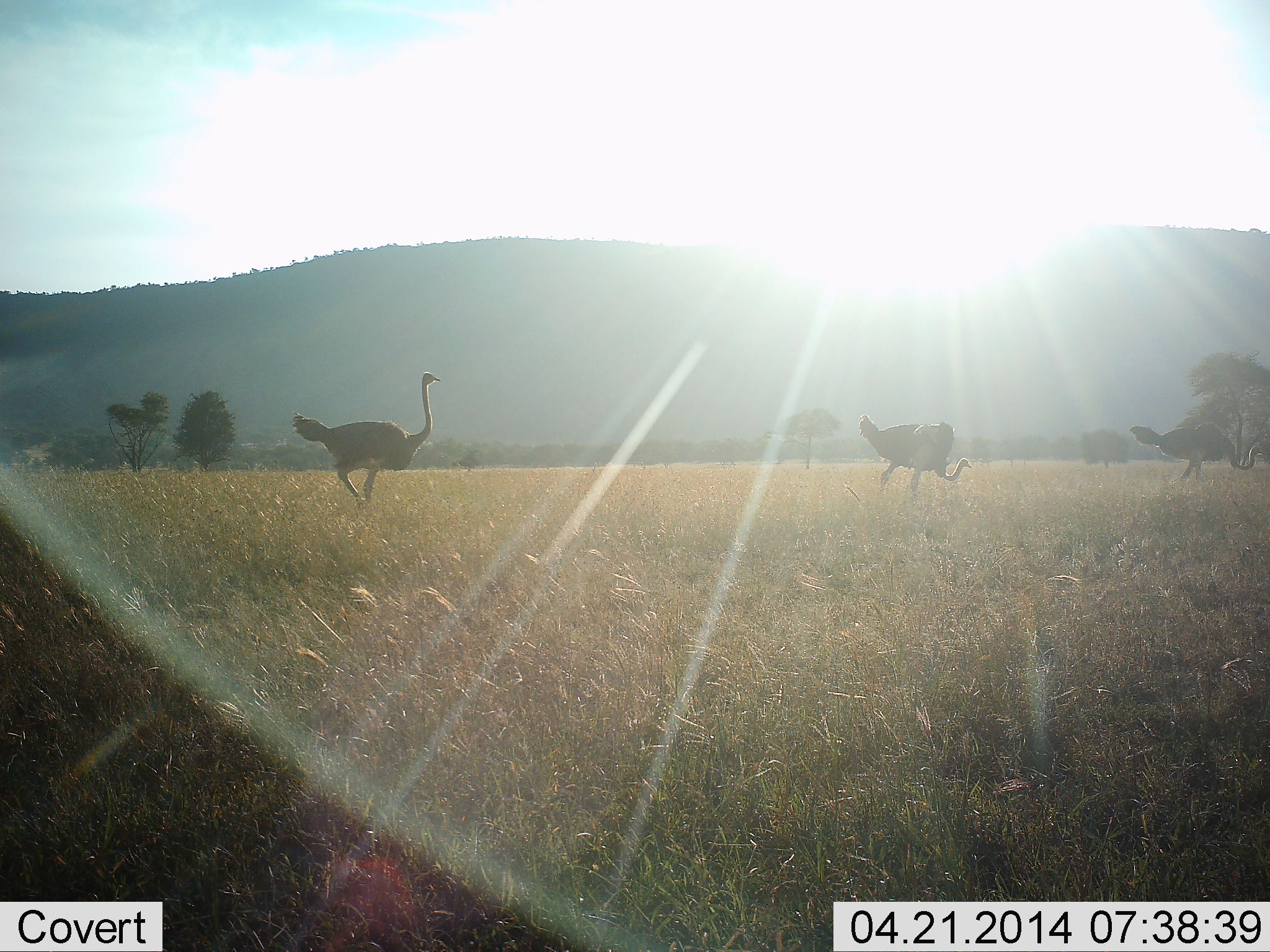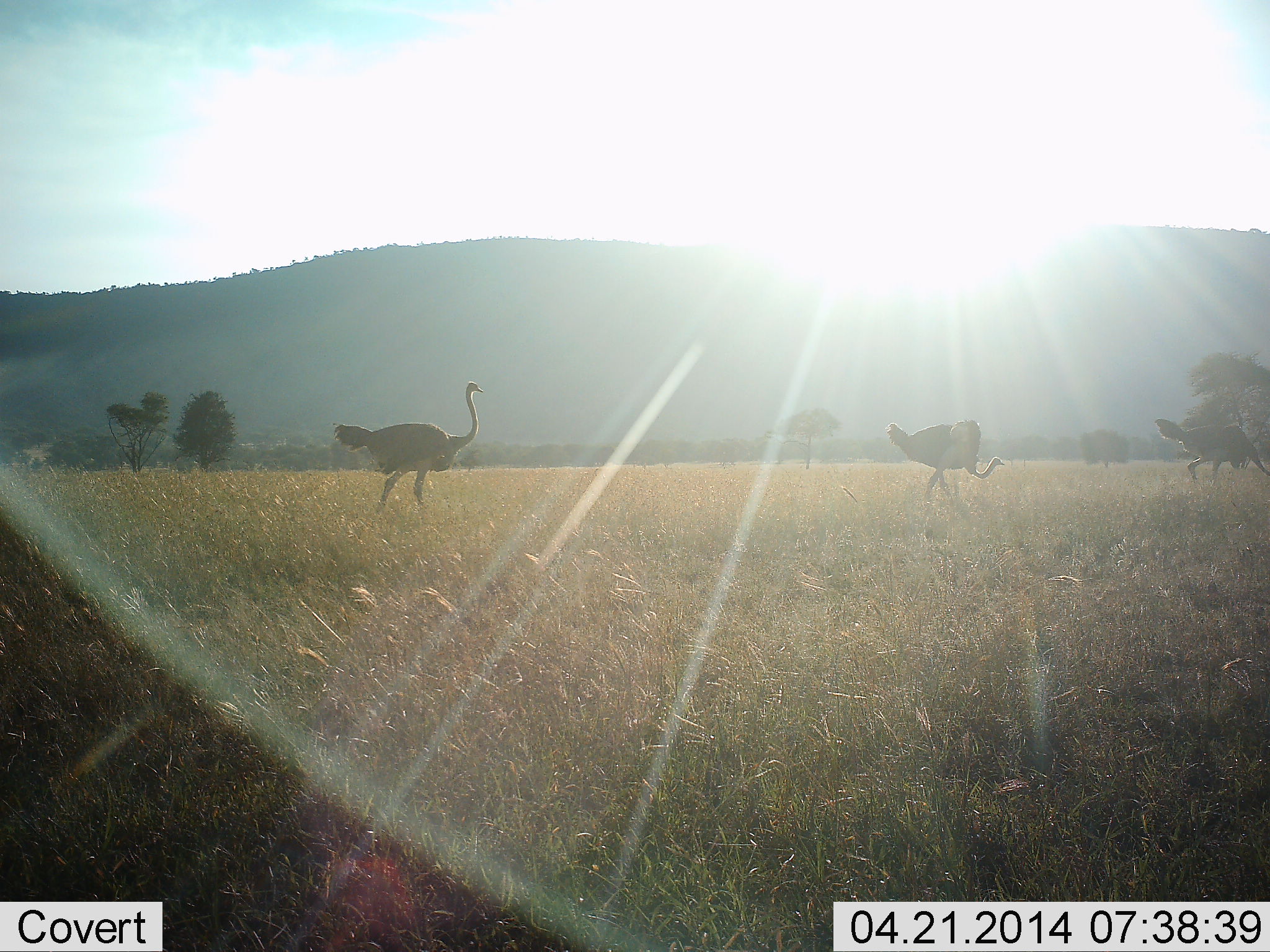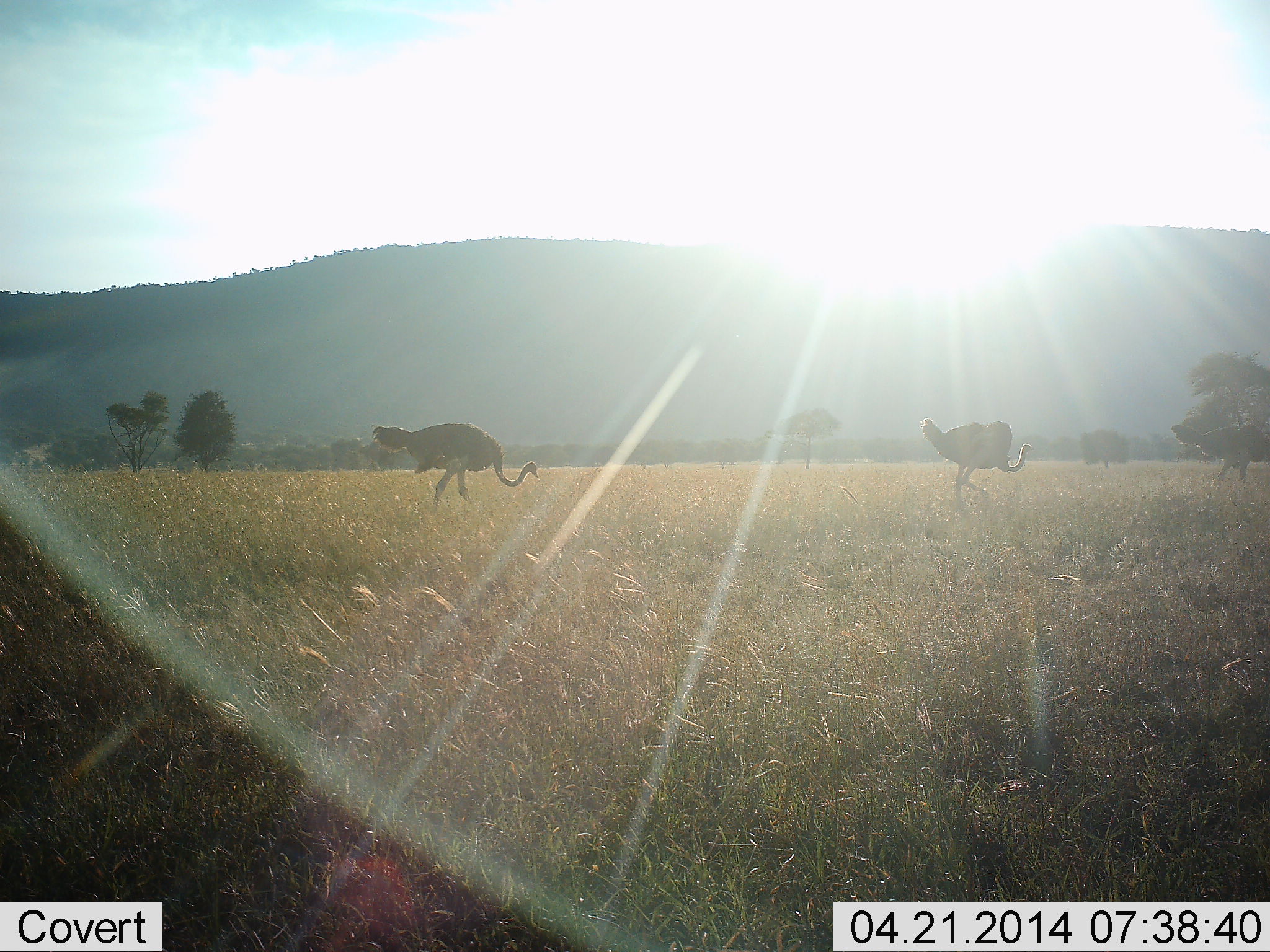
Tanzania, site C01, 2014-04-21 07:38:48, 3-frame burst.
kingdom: Animalia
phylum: Chordata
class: Aves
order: Struthioniformes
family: Struthionidae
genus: Struthio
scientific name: Struthio camelus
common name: ostrich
Ostrich (Struthio camelus), count 3. Behavior (volunteer vote fractions): standing 0%, resting 0%, moving 100%, interacting 10%. Young present (vote fraction): 0%. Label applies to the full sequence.